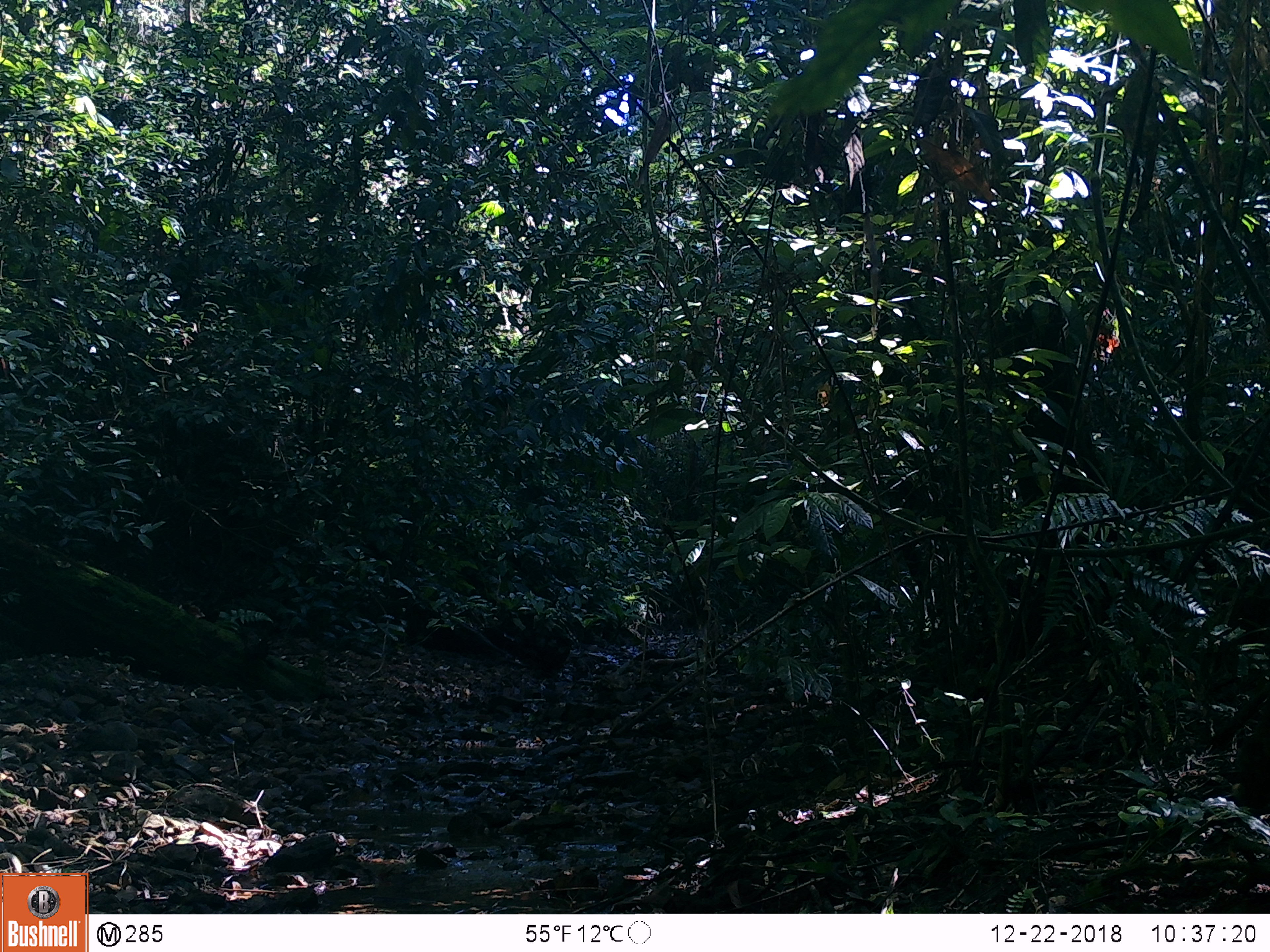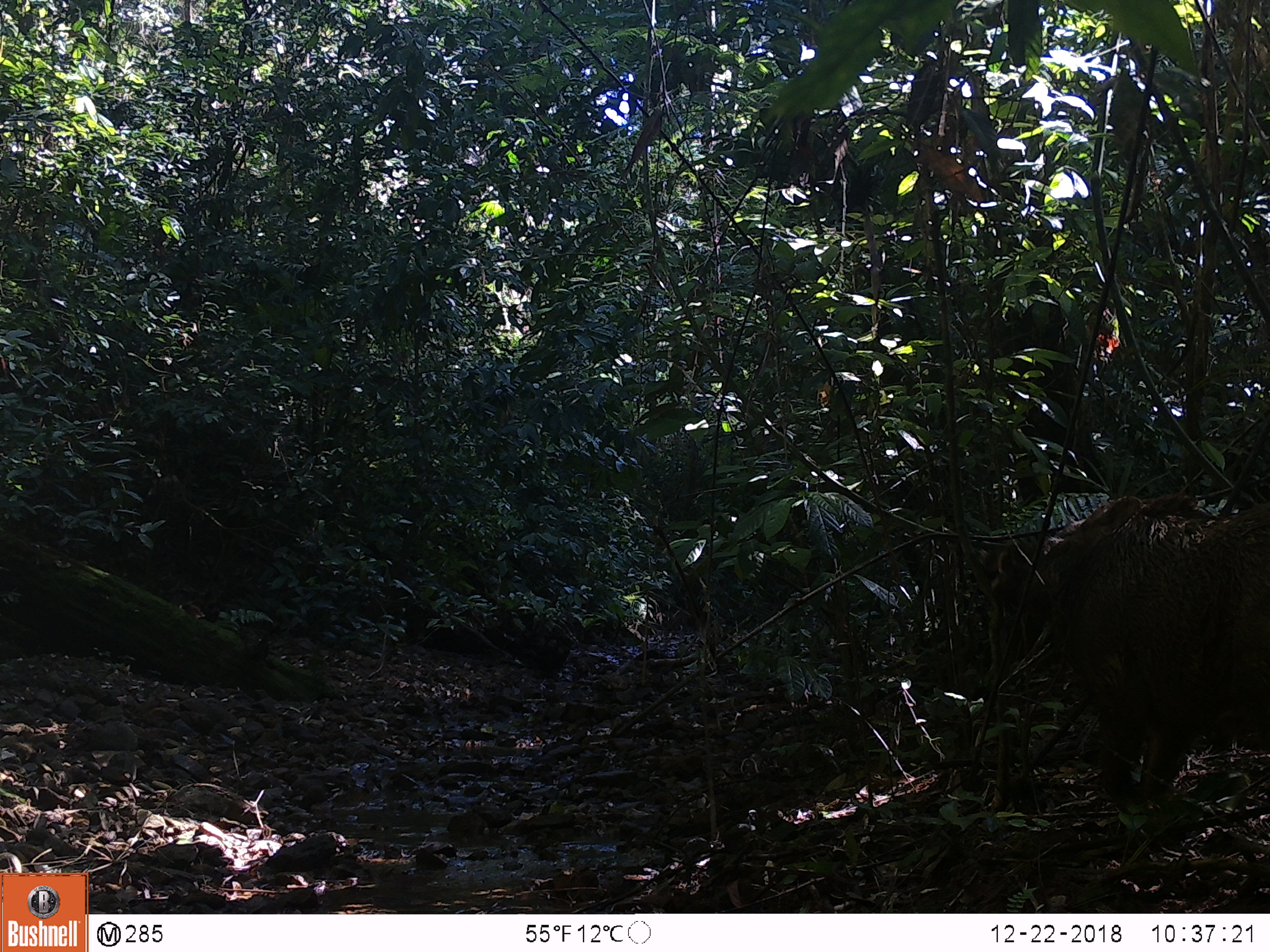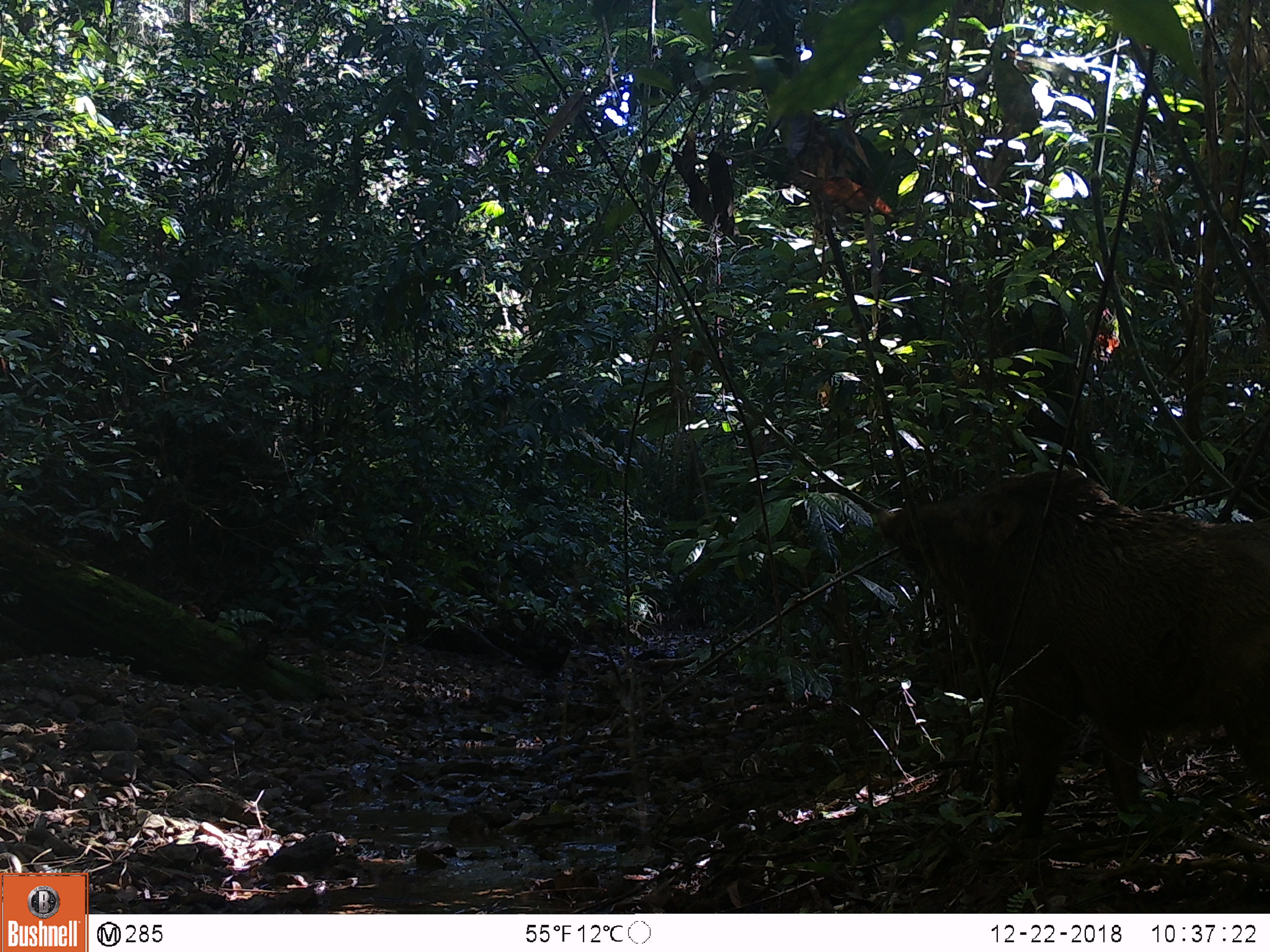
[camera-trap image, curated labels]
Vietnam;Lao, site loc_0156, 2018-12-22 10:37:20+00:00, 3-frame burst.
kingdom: Animalia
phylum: Chordata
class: Mammalia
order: Artiodactyla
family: Suidae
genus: Sus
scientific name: Sus scrofa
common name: eurasian wild pig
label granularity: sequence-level